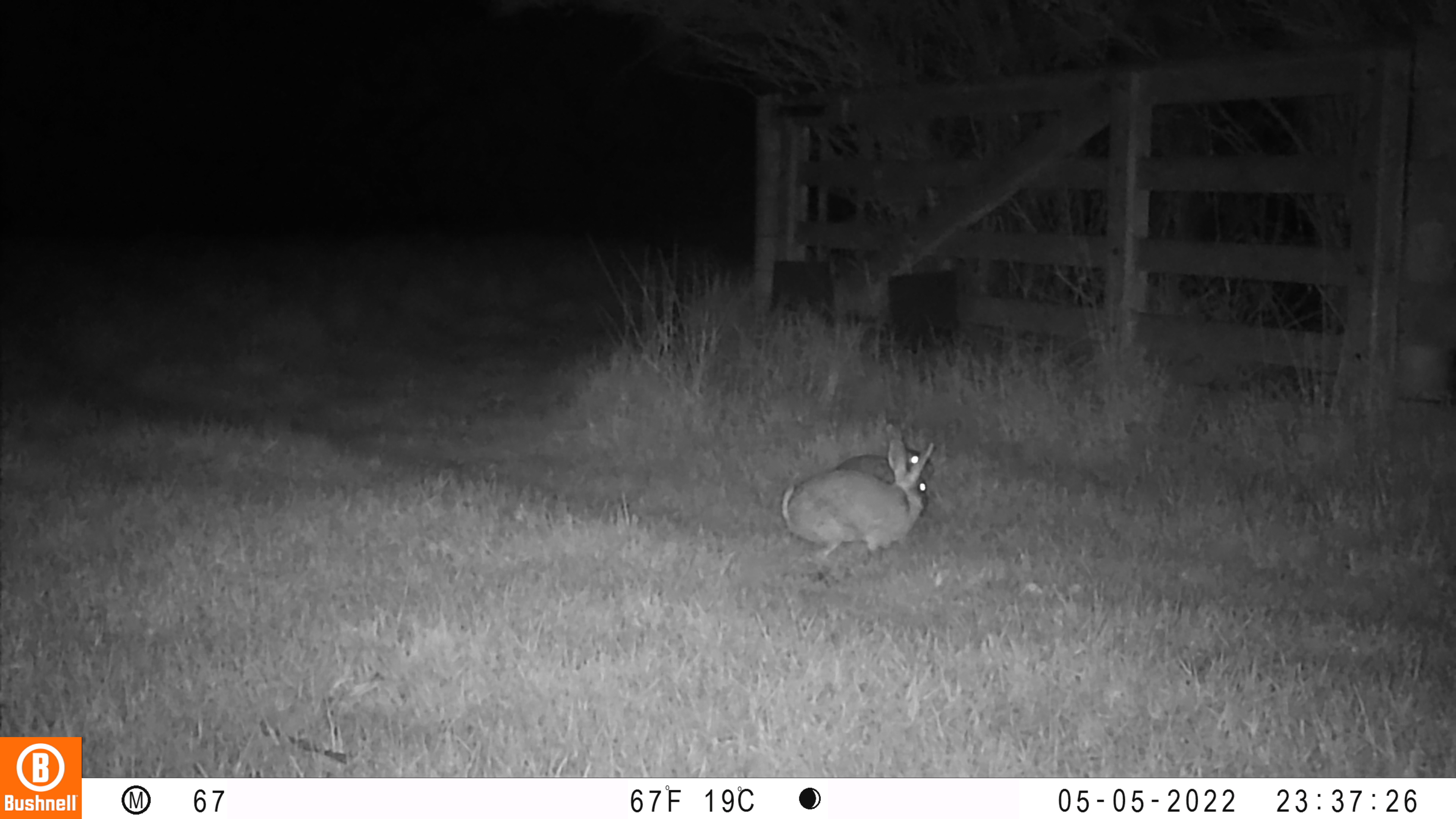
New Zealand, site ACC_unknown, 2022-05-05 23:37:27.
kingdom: Animalia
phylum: Chordata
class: Mammalia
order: Lagomorpha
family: Leporidae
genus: Oryctolagus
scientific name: Oryctolagus cuniculus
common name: european rabbit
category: rabbit